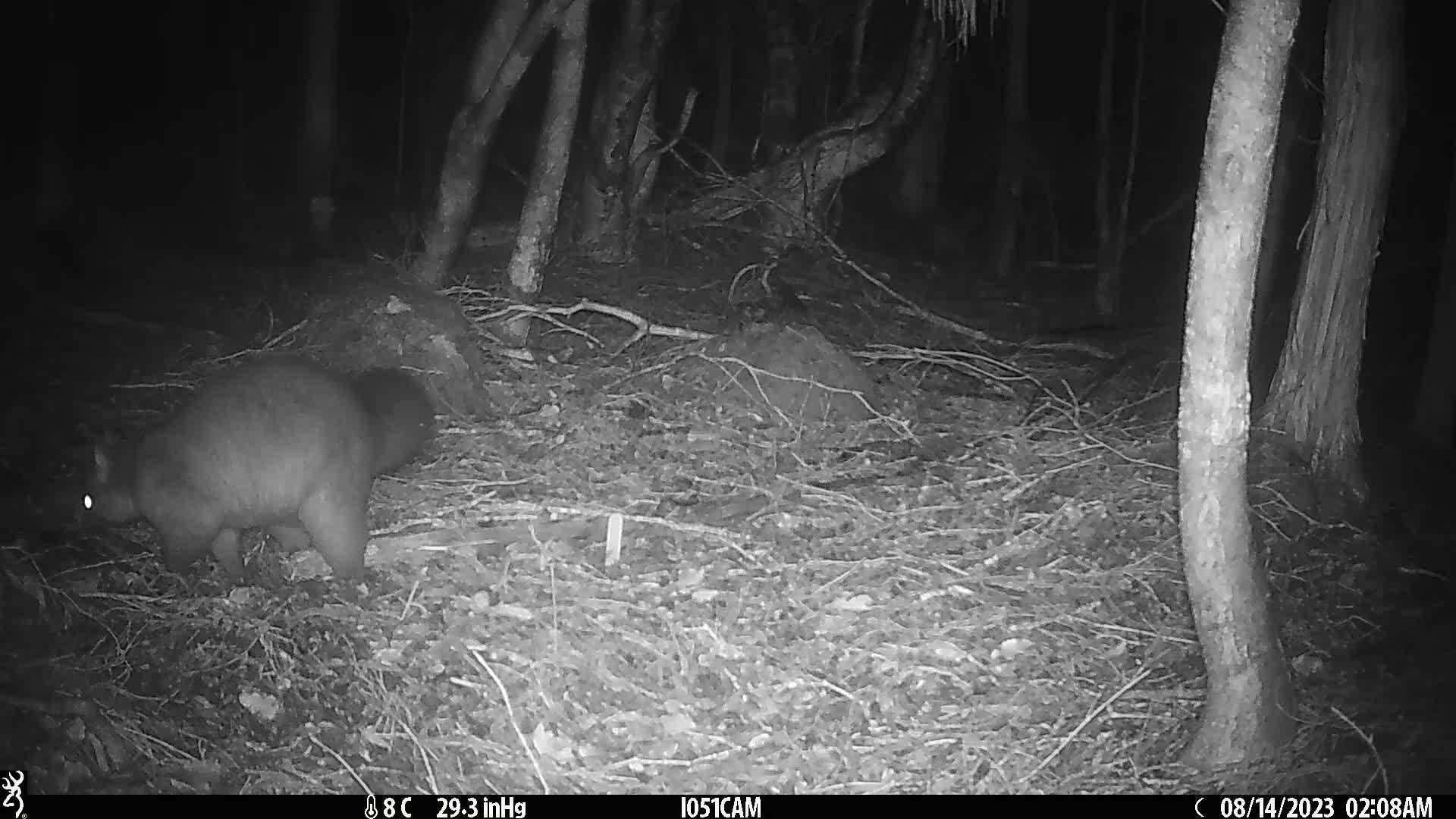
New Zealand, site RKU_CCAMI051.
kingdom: Animalia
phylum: Chordata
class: Mammalia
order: Diprotodontia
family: Phalangeridae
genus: Trichosurus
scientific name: Trichosurus vulpecula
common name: common brushtail possum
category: possum